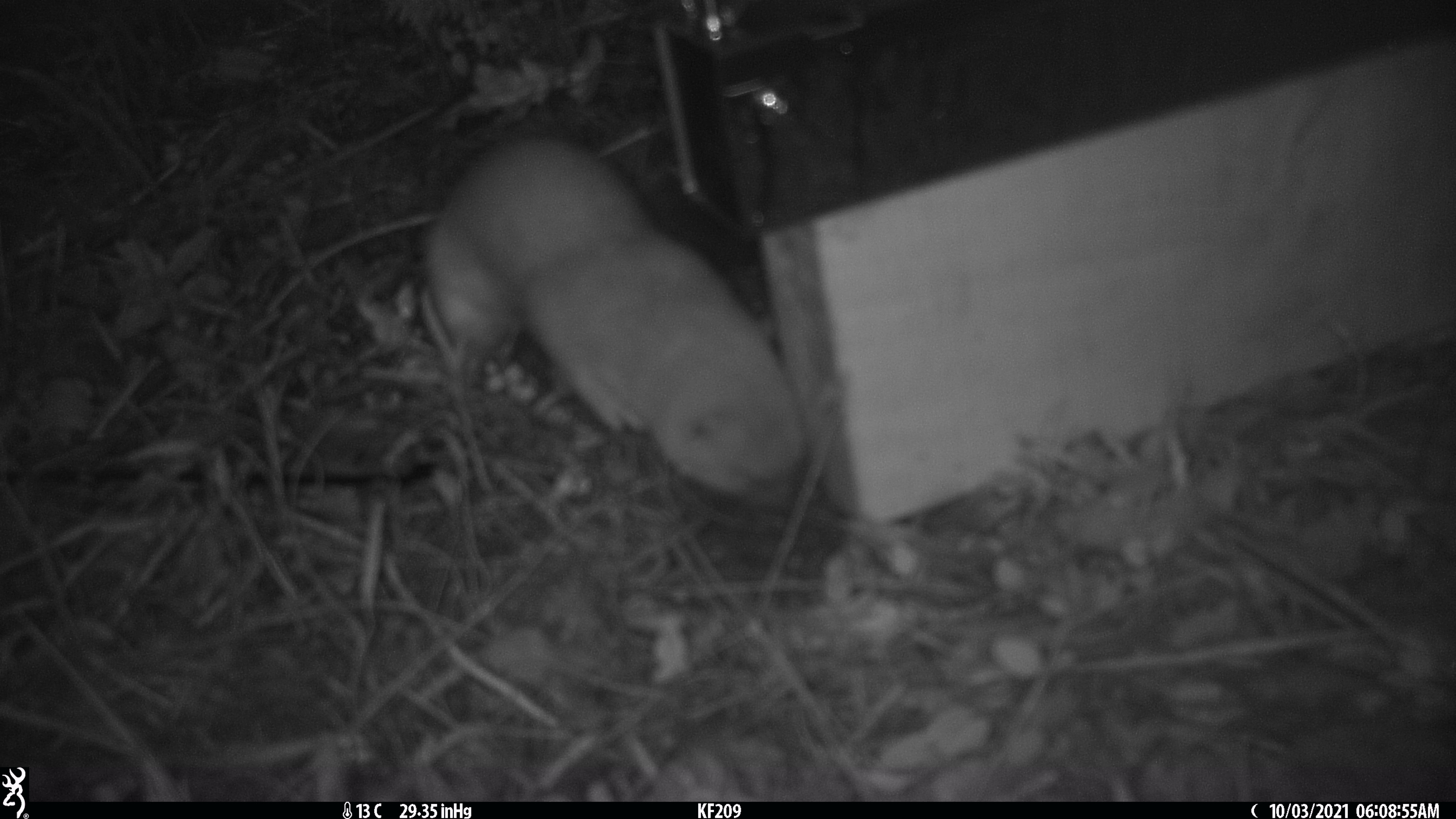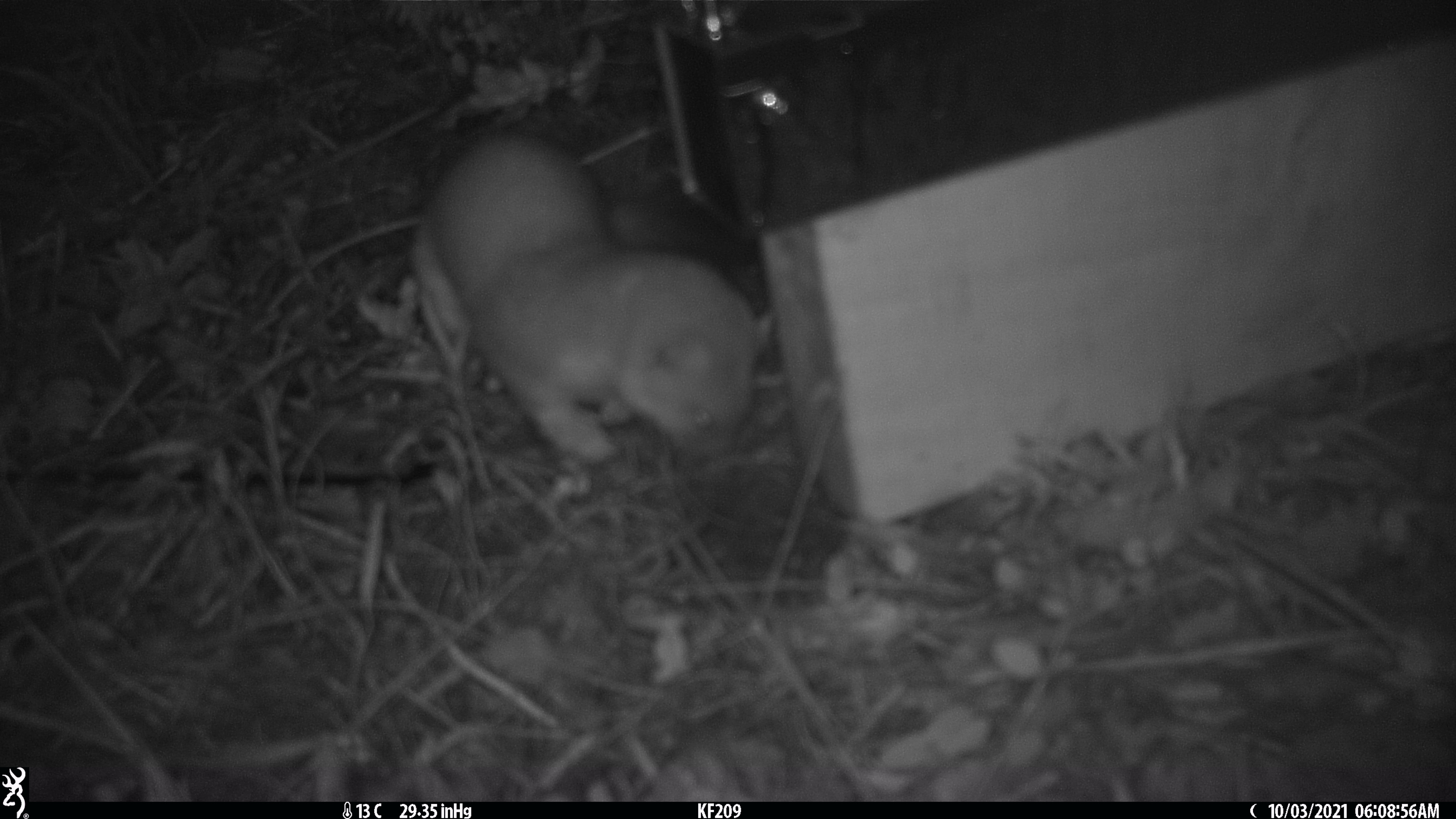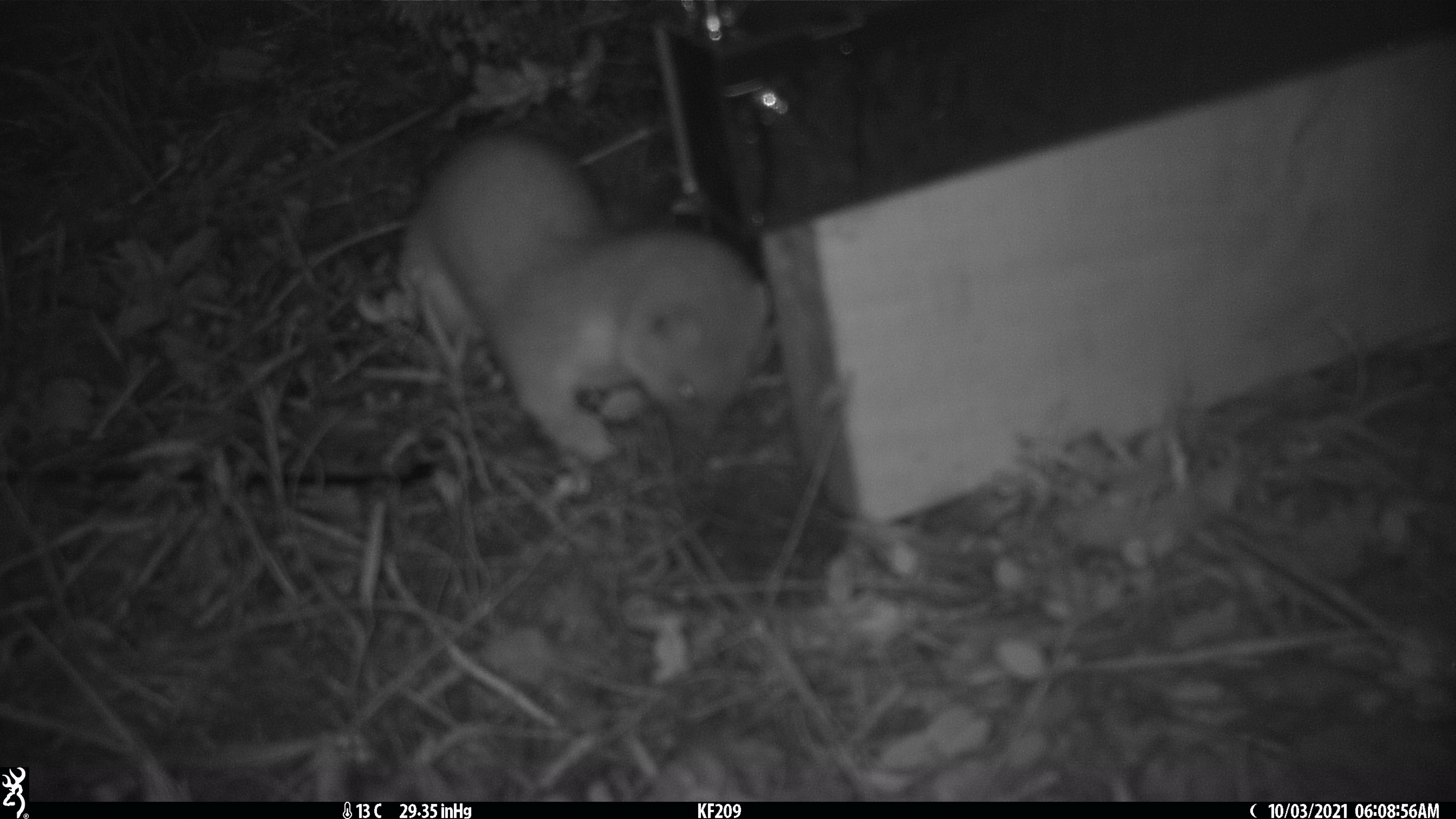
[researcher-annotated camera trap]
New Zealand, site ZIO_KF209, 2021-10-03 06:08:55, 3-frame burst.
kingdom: Animalia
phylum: Chordata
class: Mammalia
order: Carnivora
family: Mustelidae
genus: Mustela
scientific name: Mustela erminea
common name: stoat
Stoat (Mustela erminea).